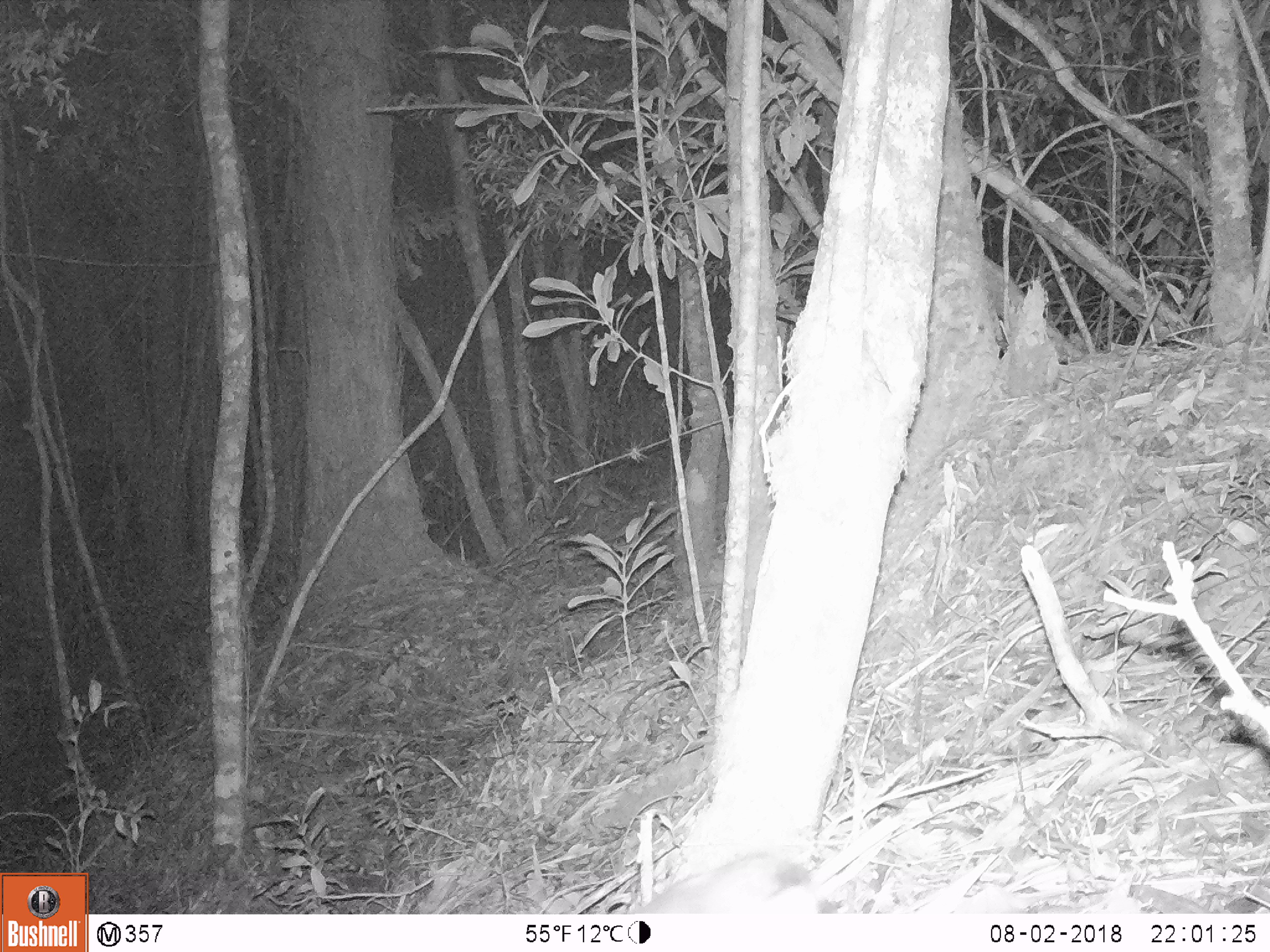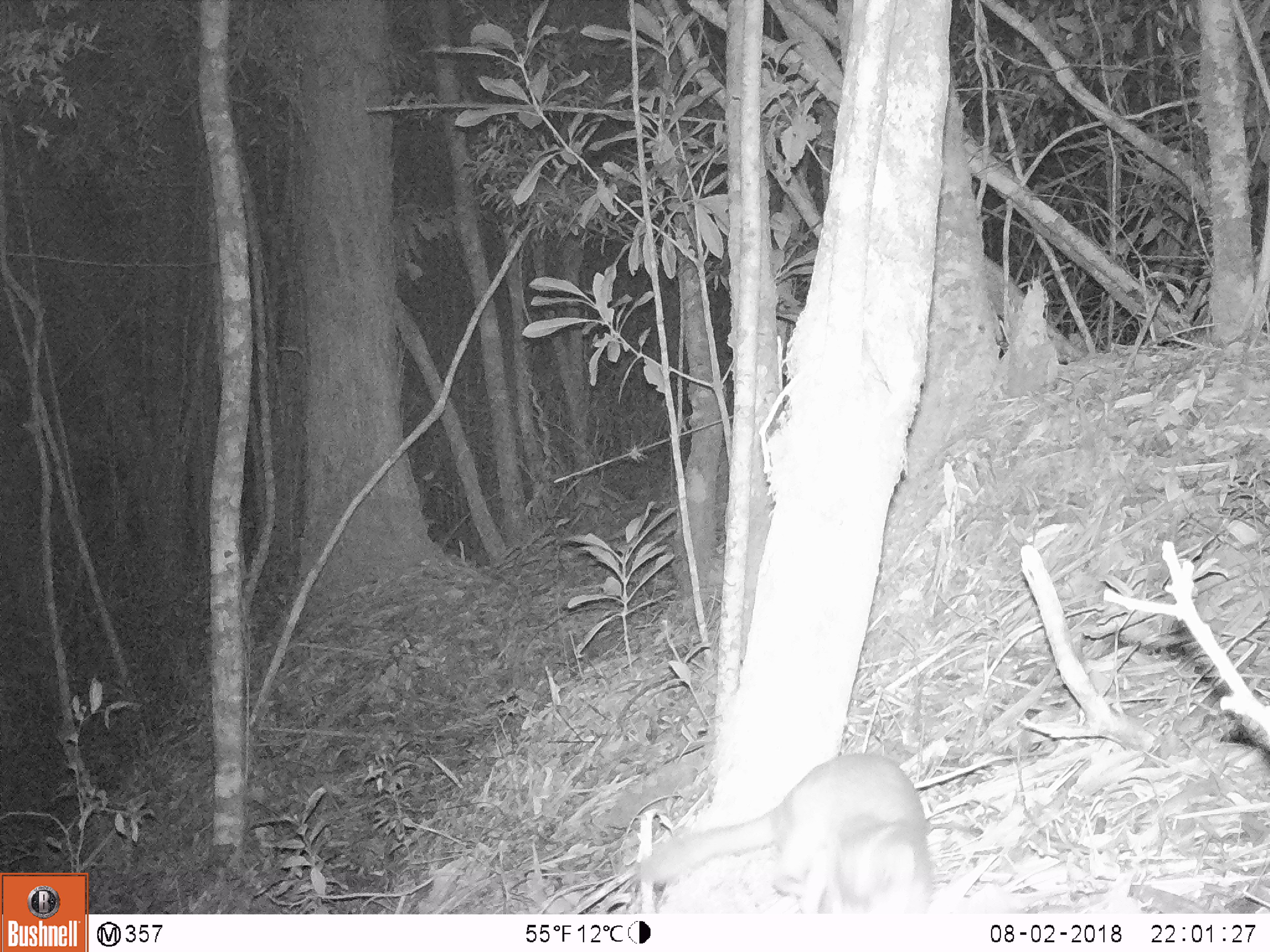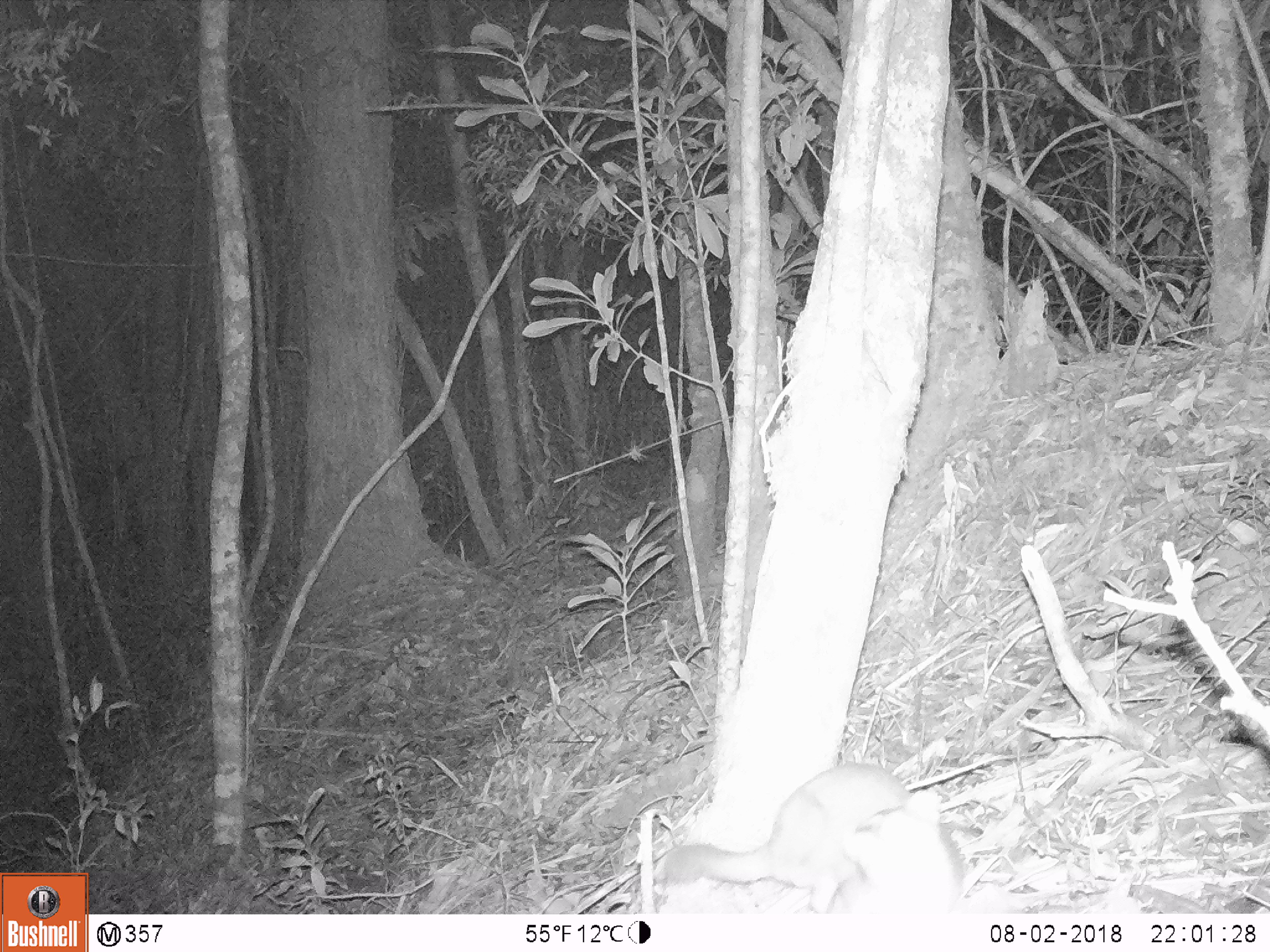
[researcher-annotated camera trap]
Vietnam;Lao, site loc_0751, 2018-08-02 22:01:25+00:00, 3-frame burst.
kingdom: Animalia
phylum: Chordata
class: Mammalia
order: Carnivora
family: Mustelidae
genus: Melogale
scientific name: Melogale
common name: ferret badger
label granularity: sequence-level